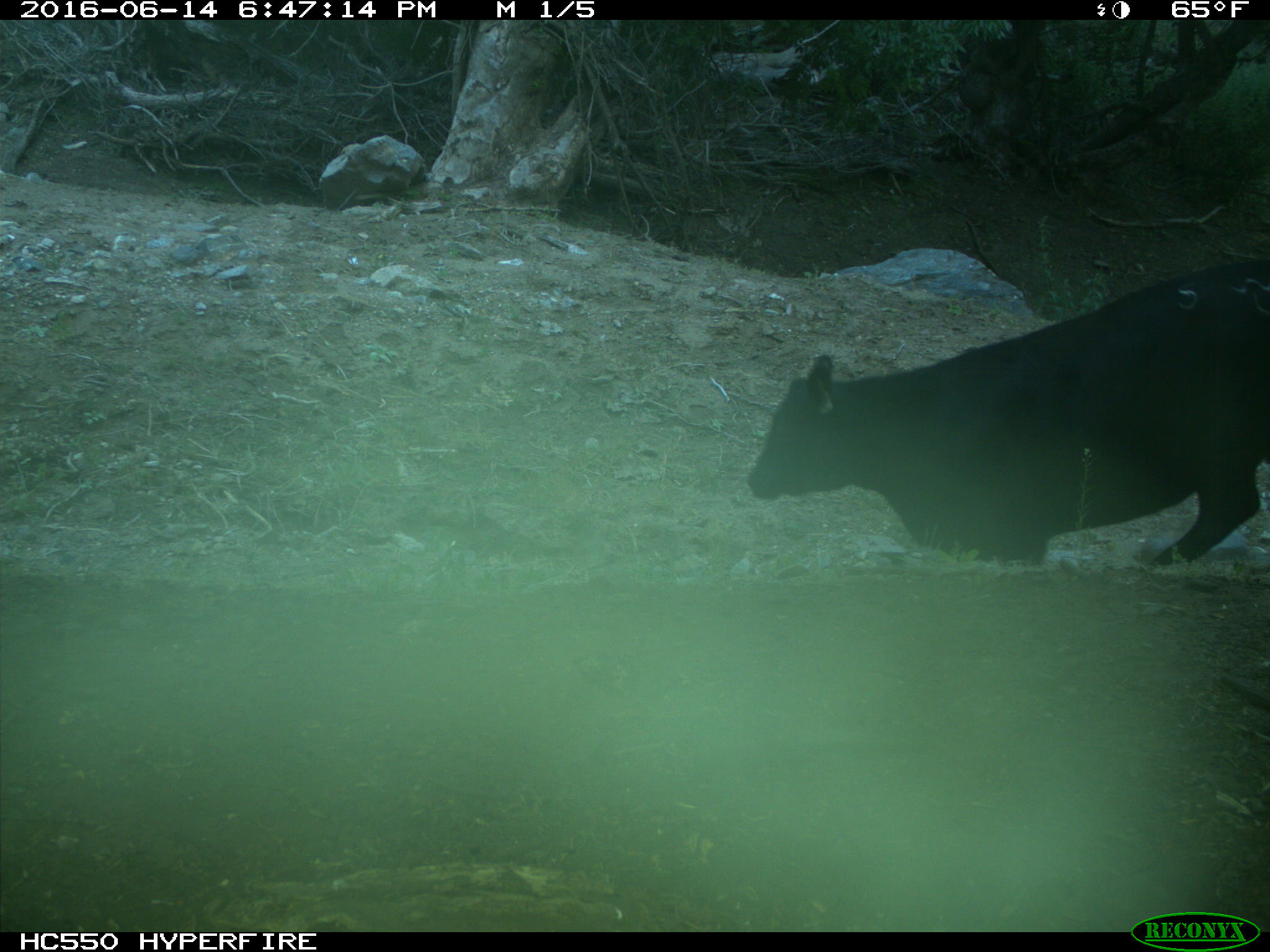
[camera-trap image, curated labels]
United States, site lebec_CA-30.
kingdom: Animalia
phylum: Chordata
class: Mammalia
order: Artiodactyla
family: Bovidae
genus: Bos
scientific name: Bos taurus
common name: domestic cow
Bos taurus (domestic cow).